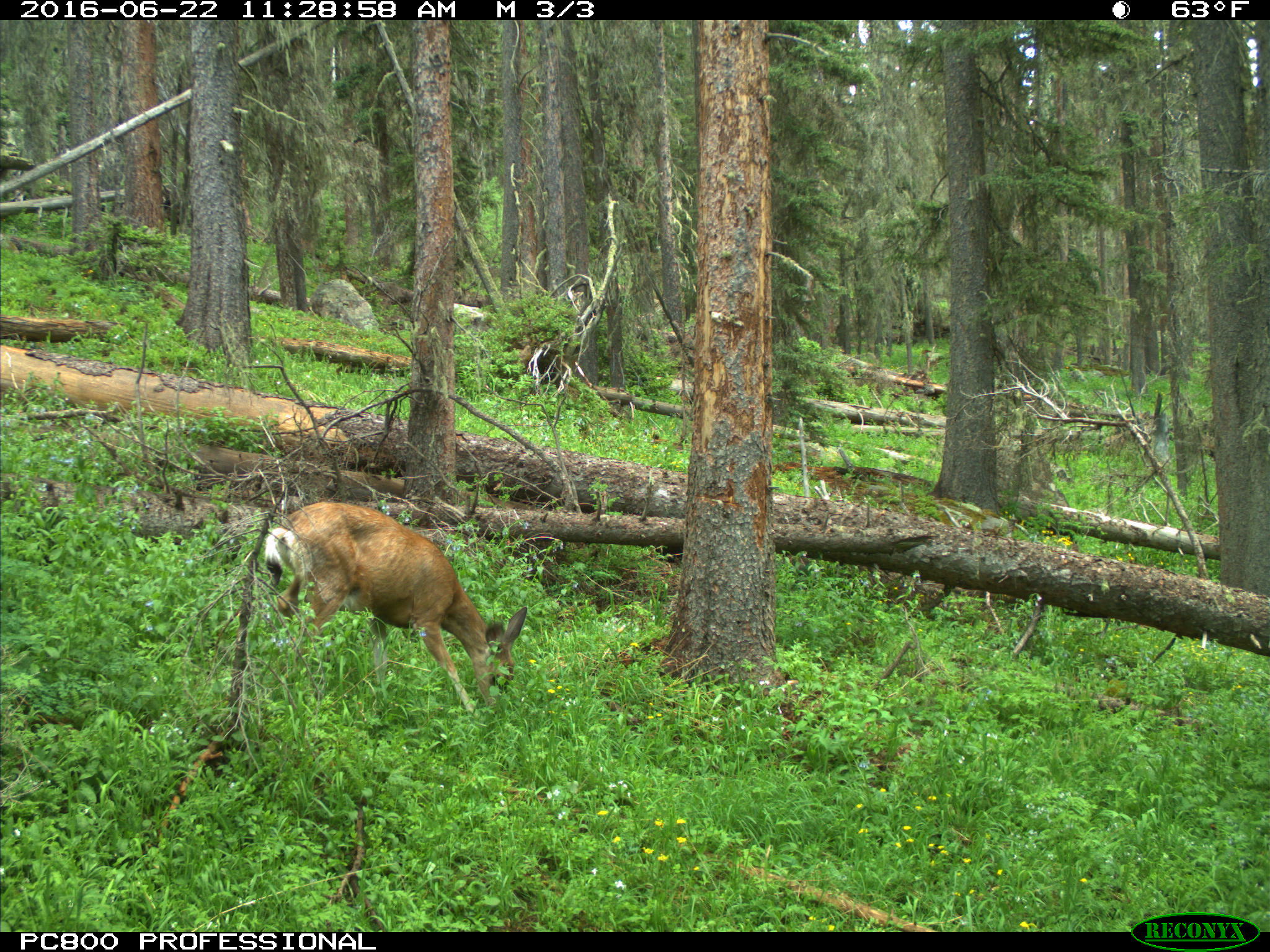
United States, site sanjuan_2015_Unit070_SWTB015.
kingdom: Animalia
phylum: Chordata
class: Mammalia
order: Artiodactyla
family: Cervidae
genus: Odocoileus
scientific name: Odocoileus hemionus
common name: mule deer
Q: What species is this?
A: Odocoileus hemionus (mule deer).